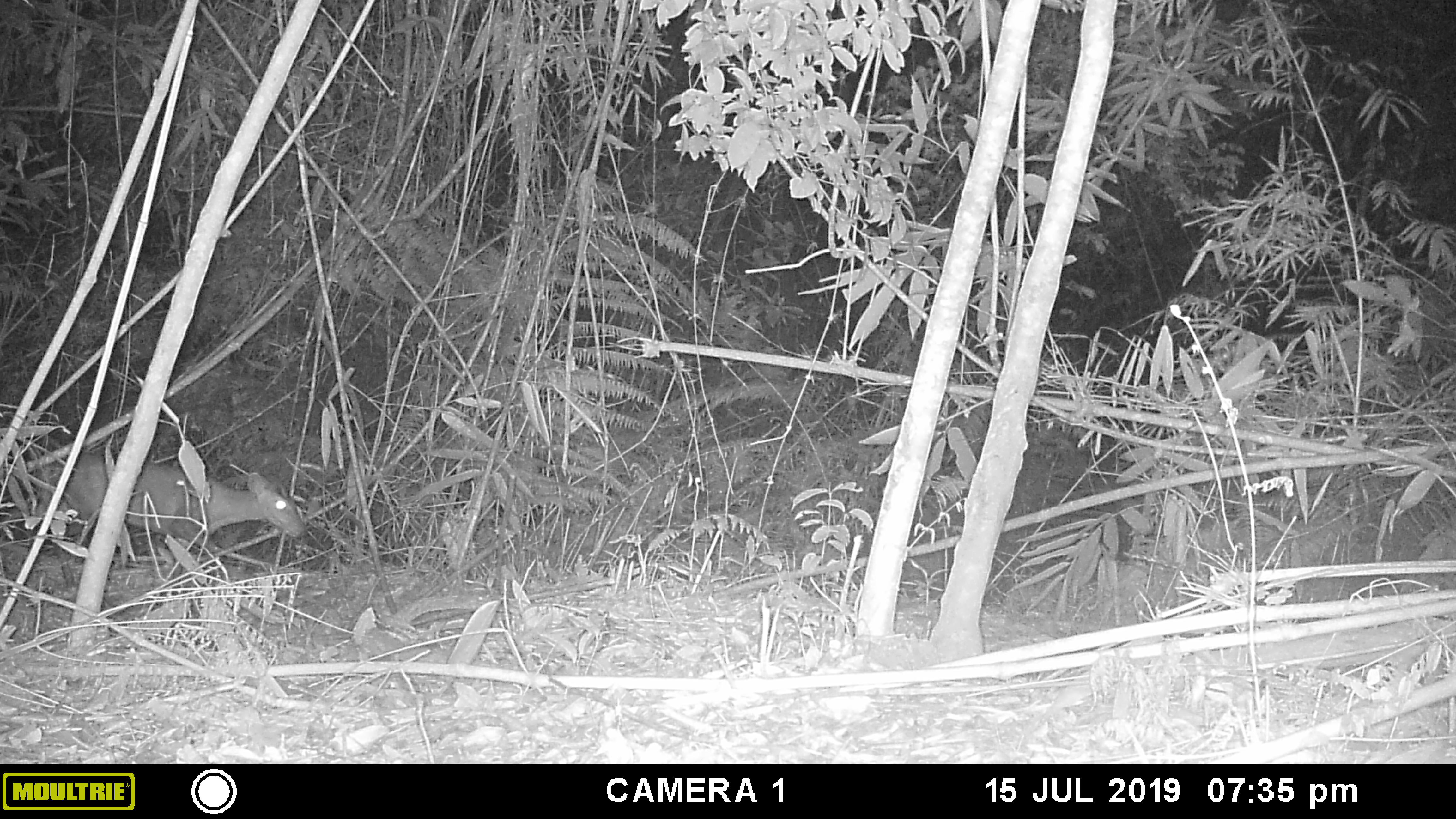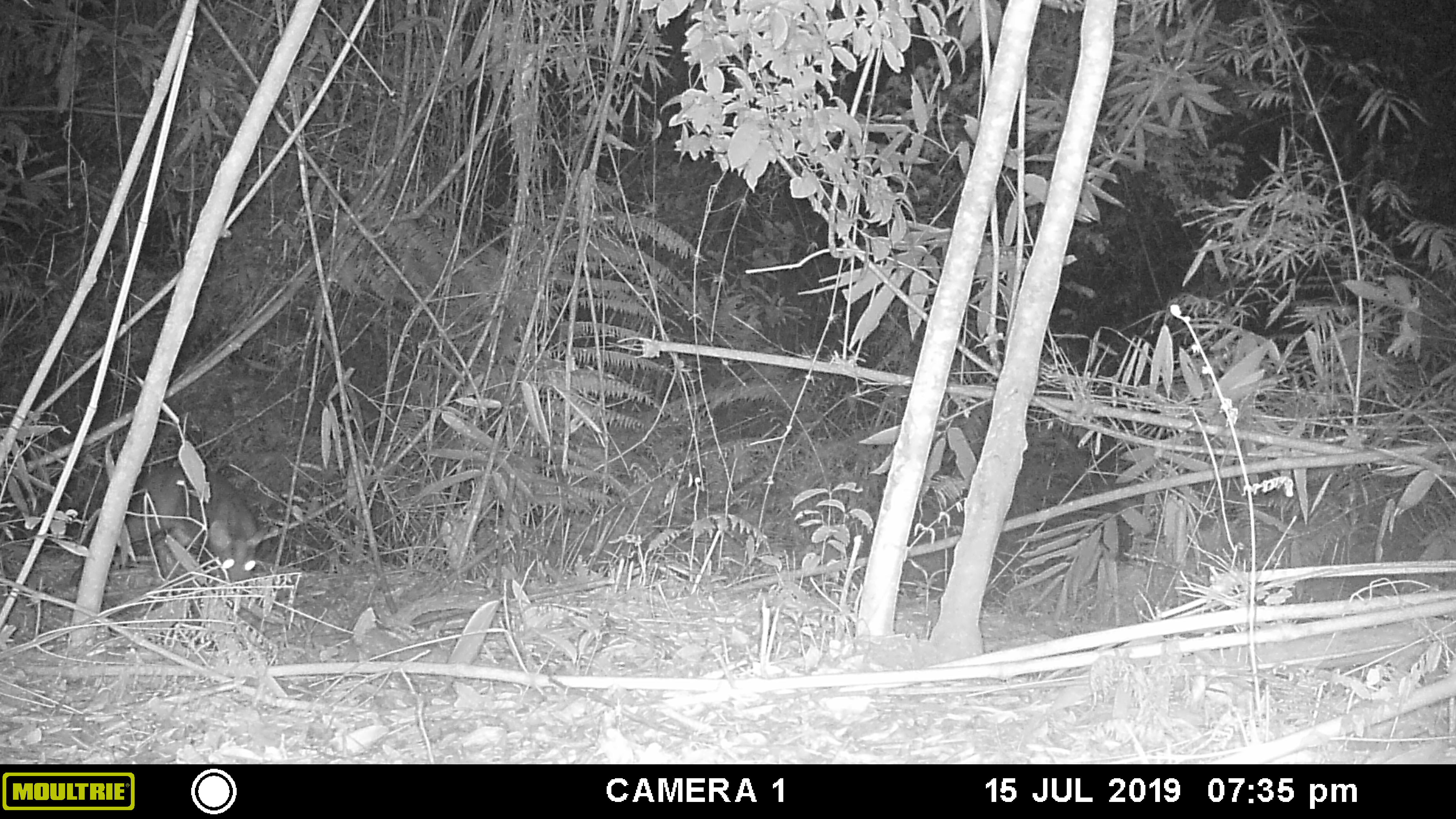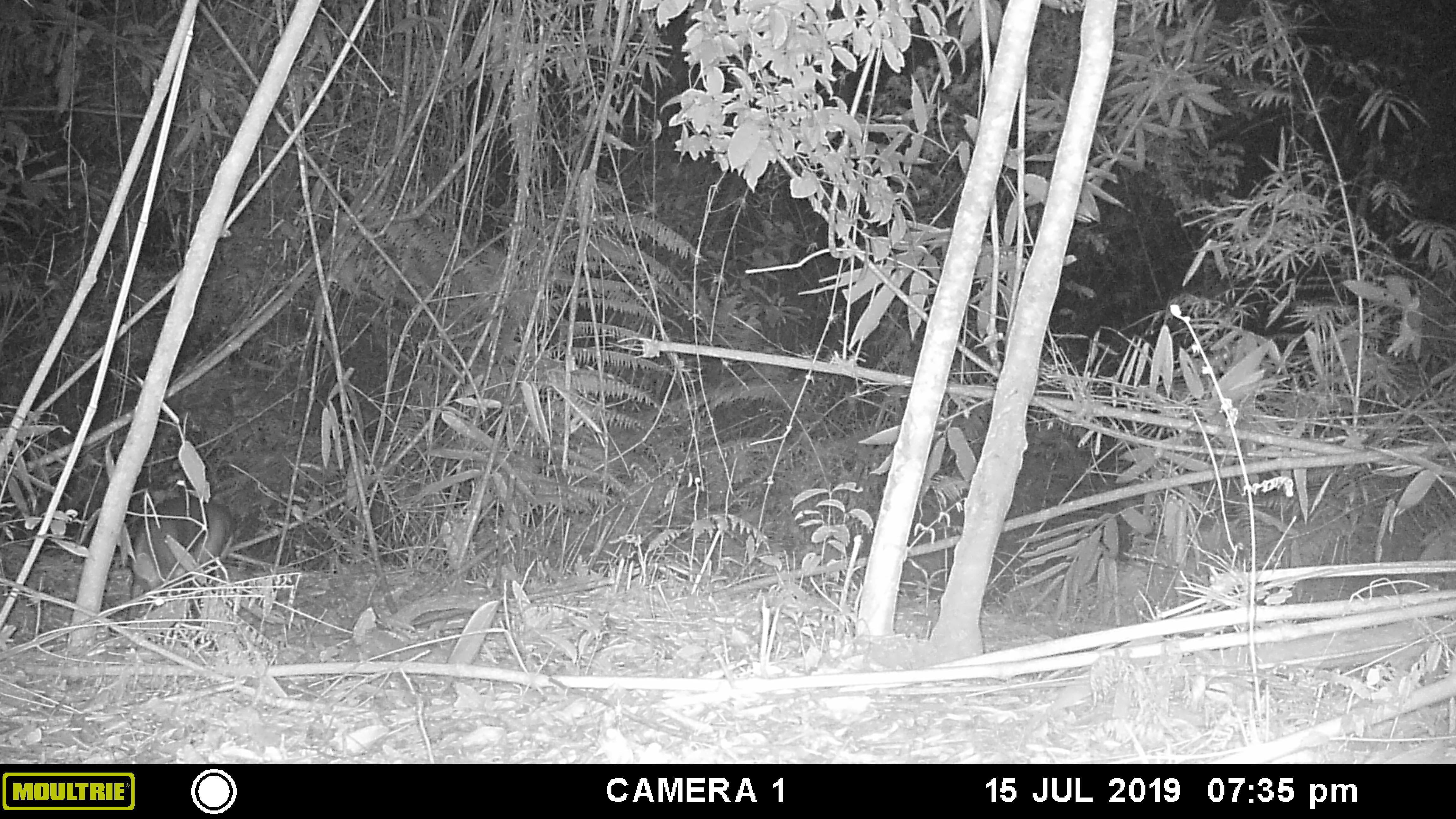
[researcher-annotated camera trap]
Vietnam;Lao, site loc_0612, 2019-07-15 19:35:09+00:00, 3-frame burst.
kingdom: Animalia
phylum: Chordata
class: Mammalia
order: Artiodactyla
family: Cervidae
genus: Muntiacus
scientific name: Muntiacus rooseveltorum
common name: roosevelt's muntjac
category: roosevelts muntjac group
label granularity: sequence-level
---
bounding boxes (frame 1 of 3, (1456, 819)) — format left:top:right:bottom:
roosevelts muntjac group: 61:451:307:565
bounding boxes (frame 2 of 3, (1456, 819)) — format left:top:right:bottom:
roosevelts muntjac group: 119:467:267:588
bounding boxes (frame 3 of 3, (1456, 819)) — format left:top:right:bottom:
roosevelts muntjac group: 125:495:235:628